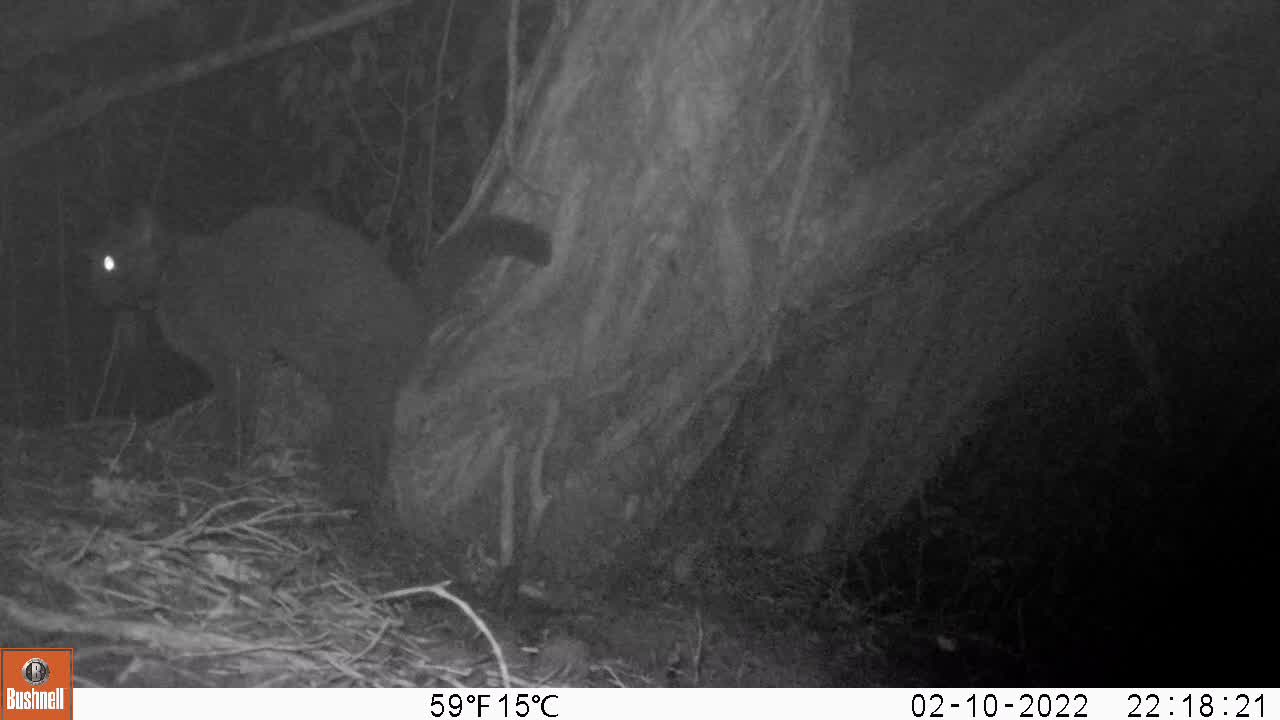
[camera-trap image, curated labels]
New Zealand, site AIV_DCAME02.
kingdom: Animalia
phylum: Chordata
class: Mammalia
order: Carnivora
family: Felidae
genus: Felis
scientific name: Felis catus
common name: domestic cat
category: cat